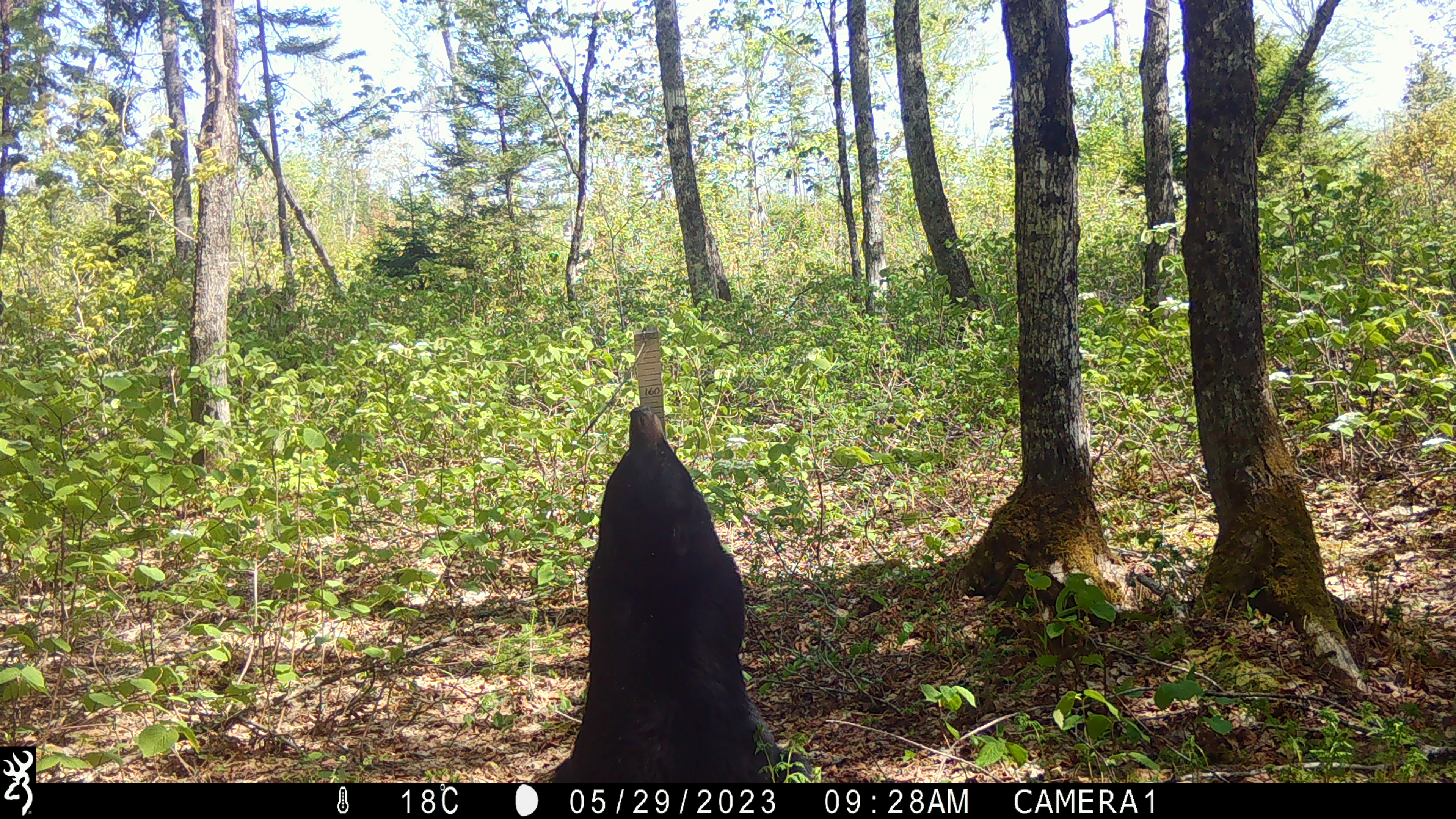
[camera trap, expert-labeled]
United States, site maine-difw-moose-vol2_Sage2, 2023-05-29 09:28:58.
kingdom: Animalia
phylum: Chordata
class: Mammalia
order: Carnivora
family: Ursidae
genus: Ursus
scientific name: Ursus americanus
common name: black bear